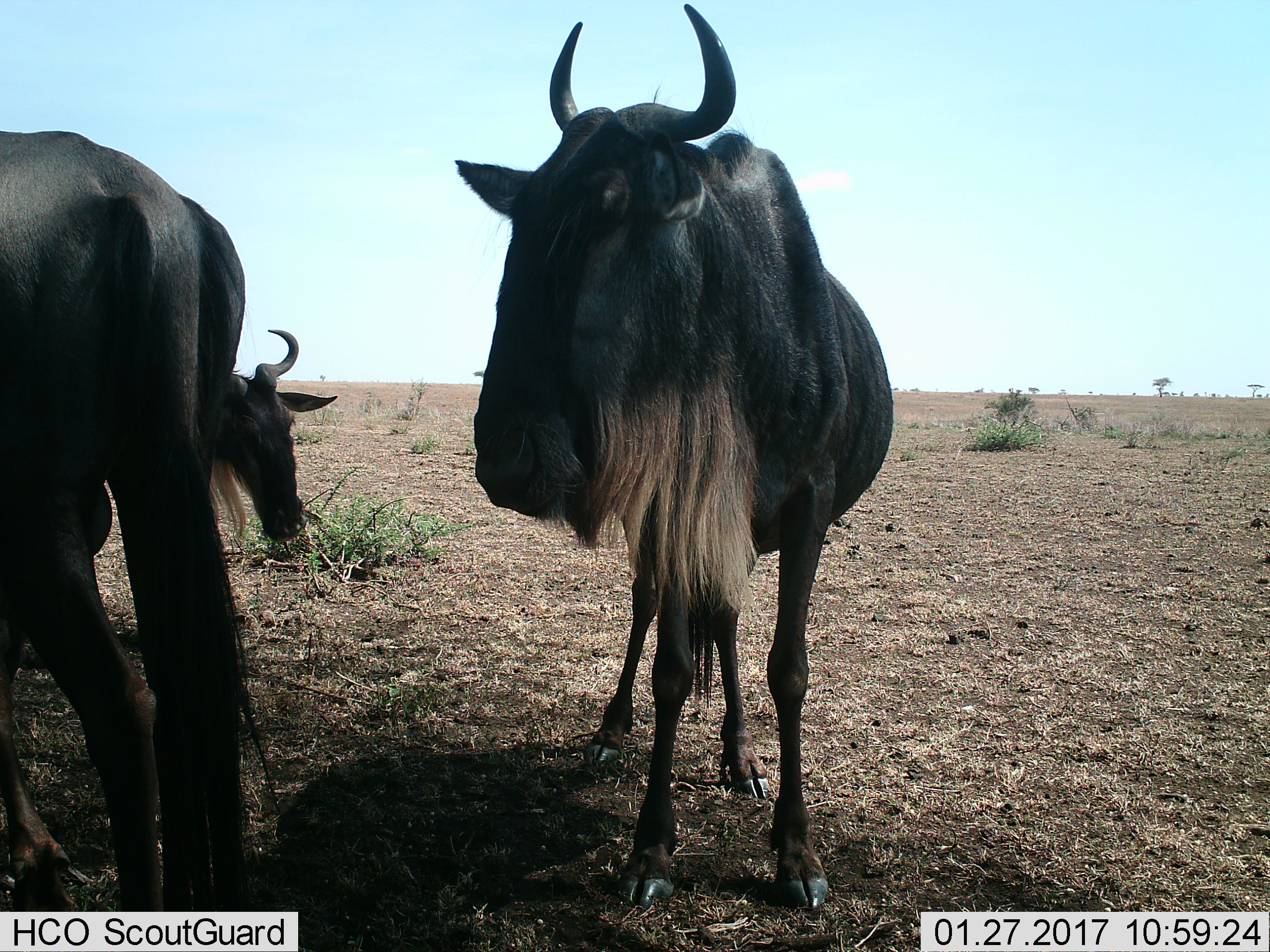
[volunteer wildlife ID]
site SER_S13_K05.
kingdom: Animalia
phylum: Chordata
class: Mammalia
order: Artiodactyla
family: Bovidae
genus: Connochaetes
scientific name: Connochaetes taurinus taurinus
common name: blue wildebeest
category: wildebeestblue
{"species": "wildebeestblue (blue wildebeest) (Connochaetes taurinus taurinus)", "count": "3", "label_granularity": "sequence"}